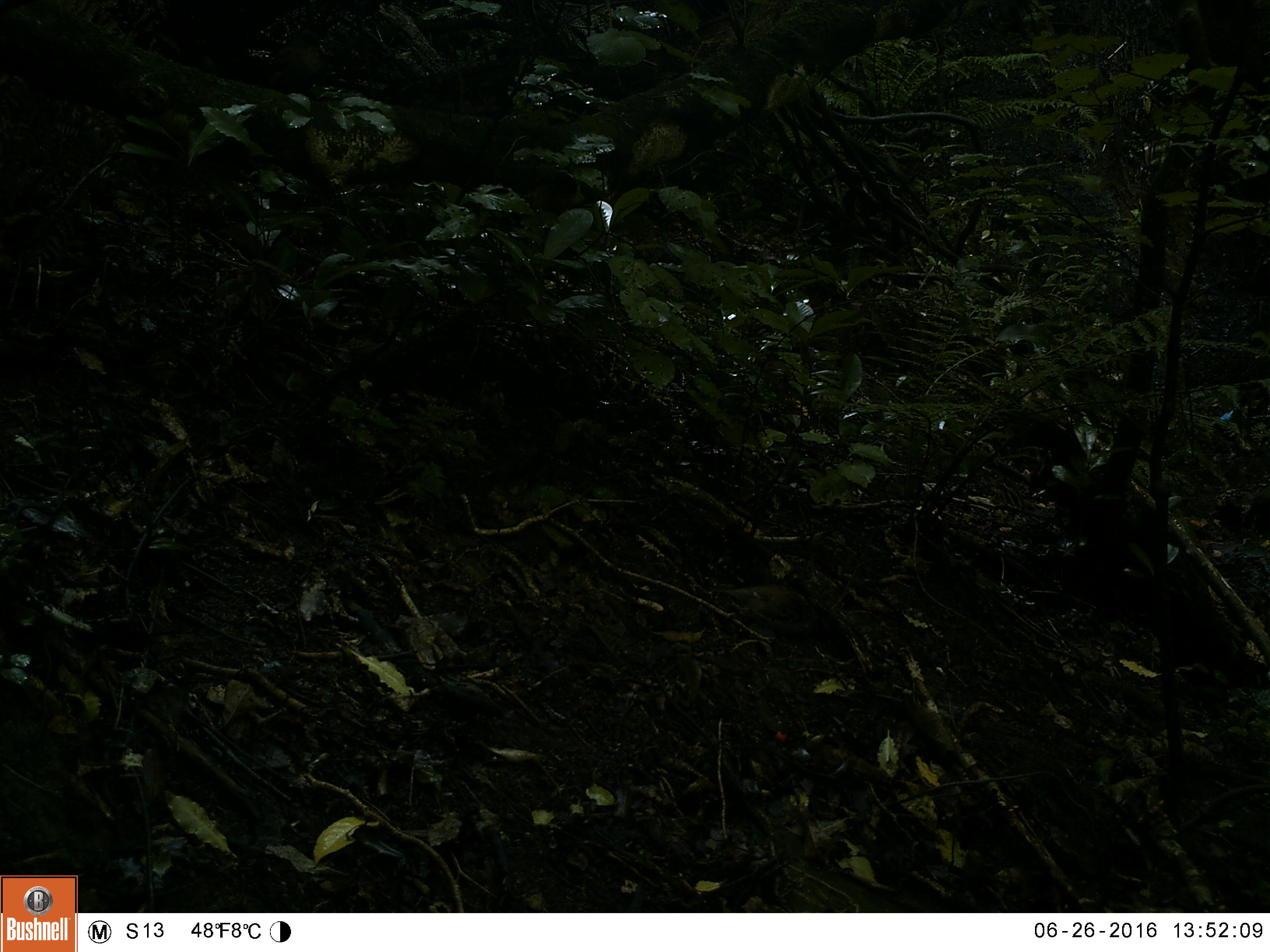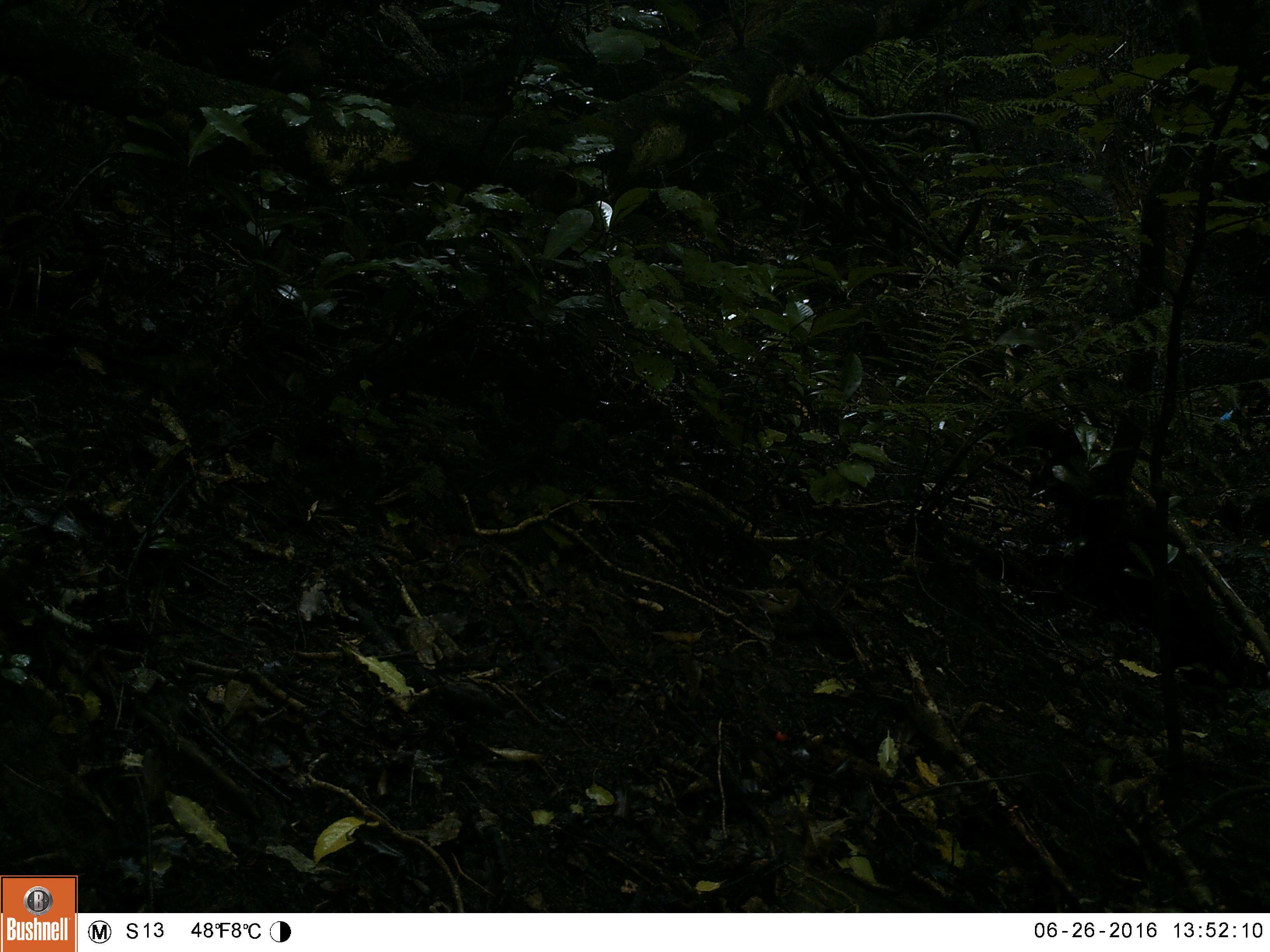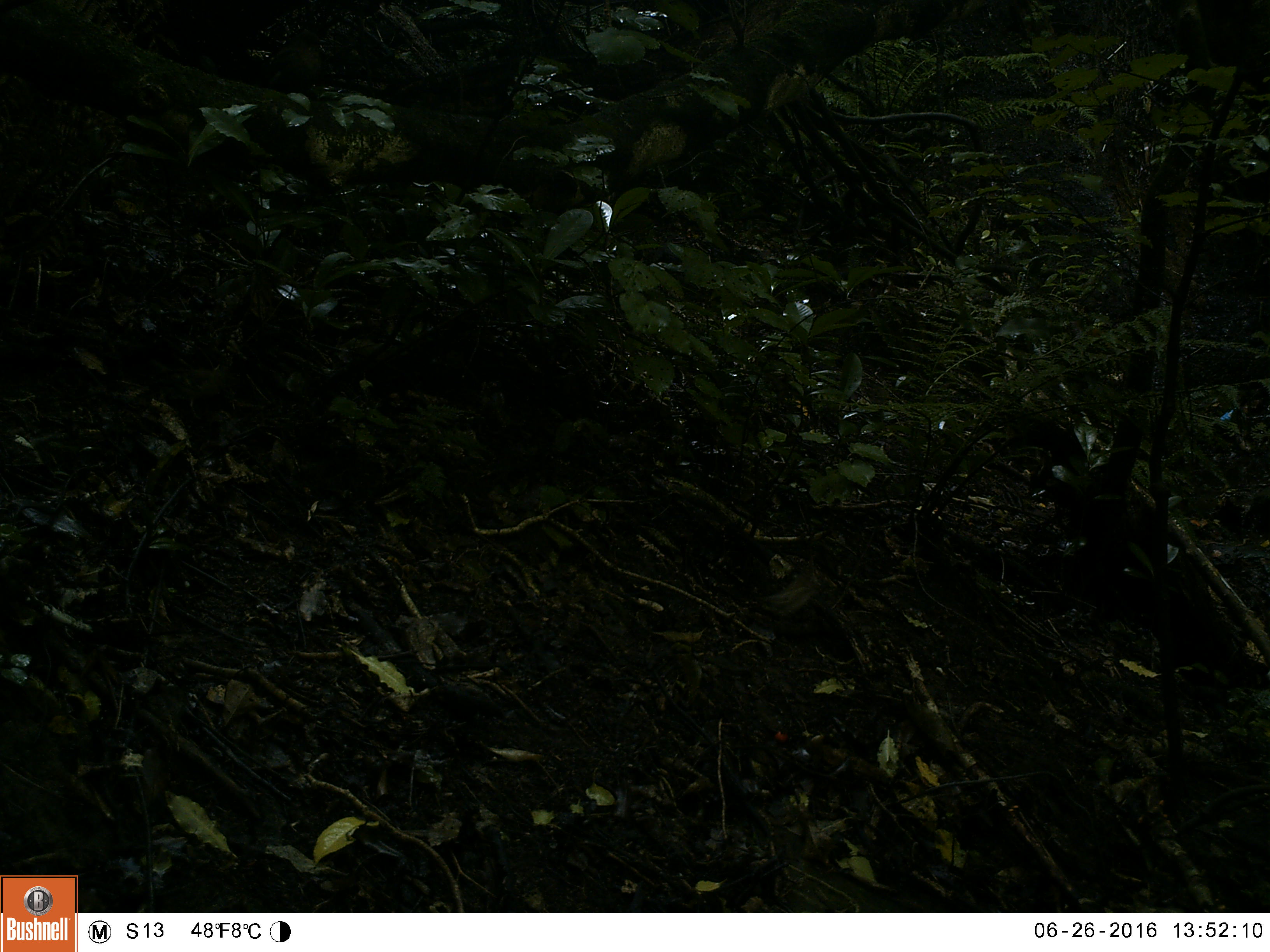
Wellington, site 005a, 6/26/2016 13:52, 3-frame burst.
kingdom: Animalia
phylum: Chordata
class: Aves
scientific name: Aves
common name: bird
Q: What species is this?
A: Bird (Aves).